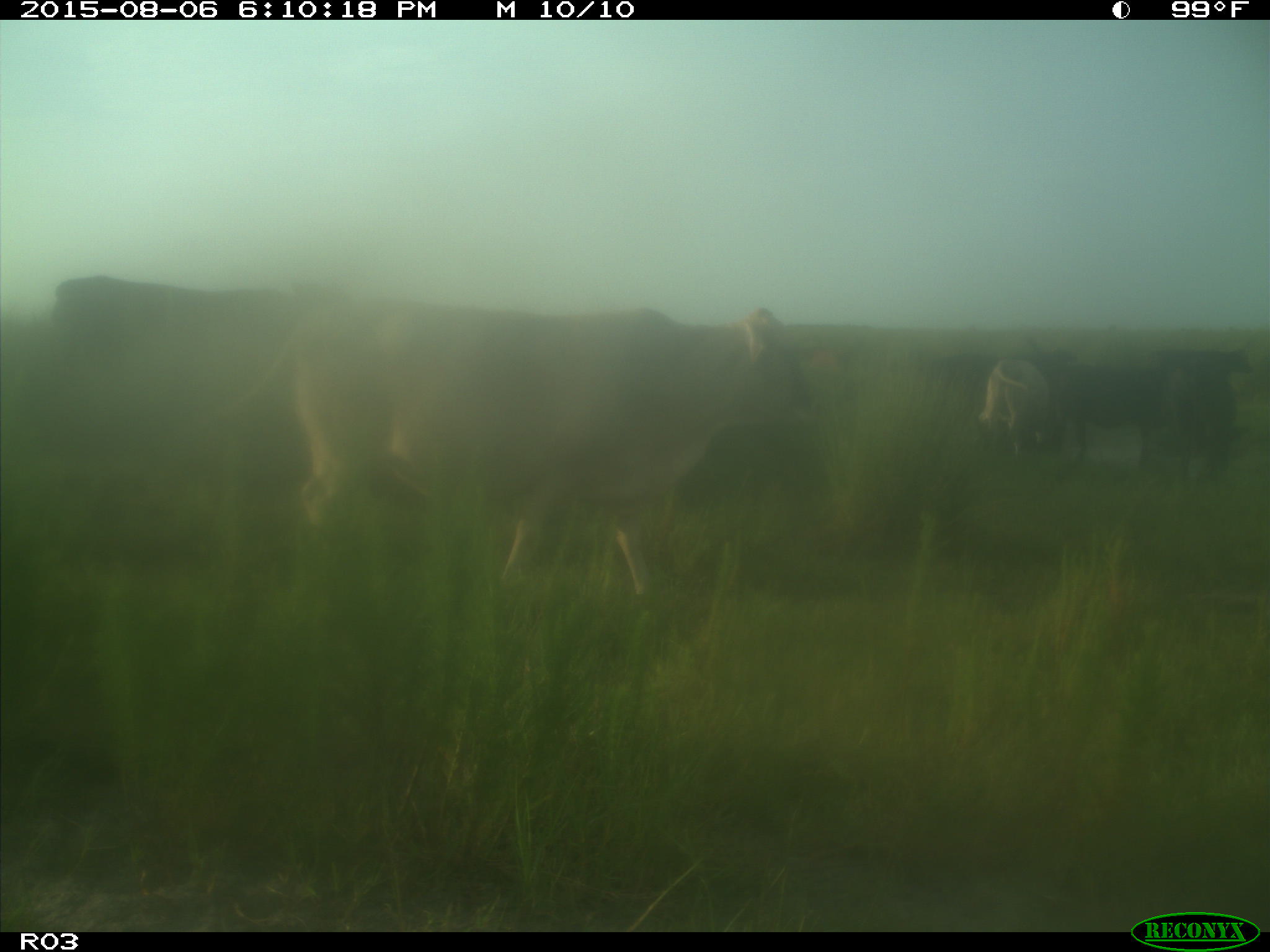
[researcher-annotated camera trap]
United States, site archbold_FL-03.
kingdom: Animalia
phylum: Chordata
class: Mammalia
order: Artiodactyla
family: Bovidae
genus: Bos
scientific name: Bos taurus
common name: domestic cow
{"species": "Bos taurus (domestic cow)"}